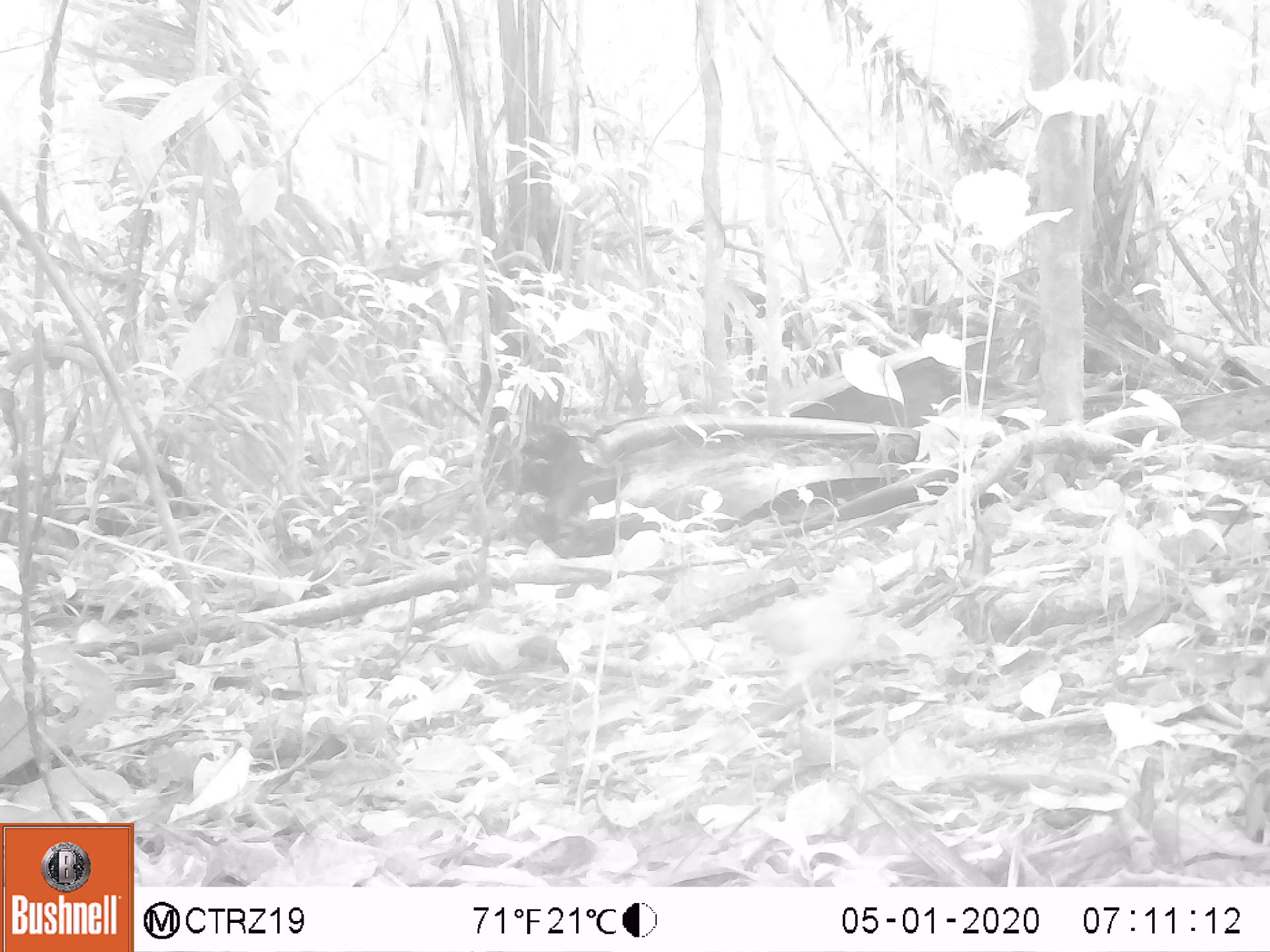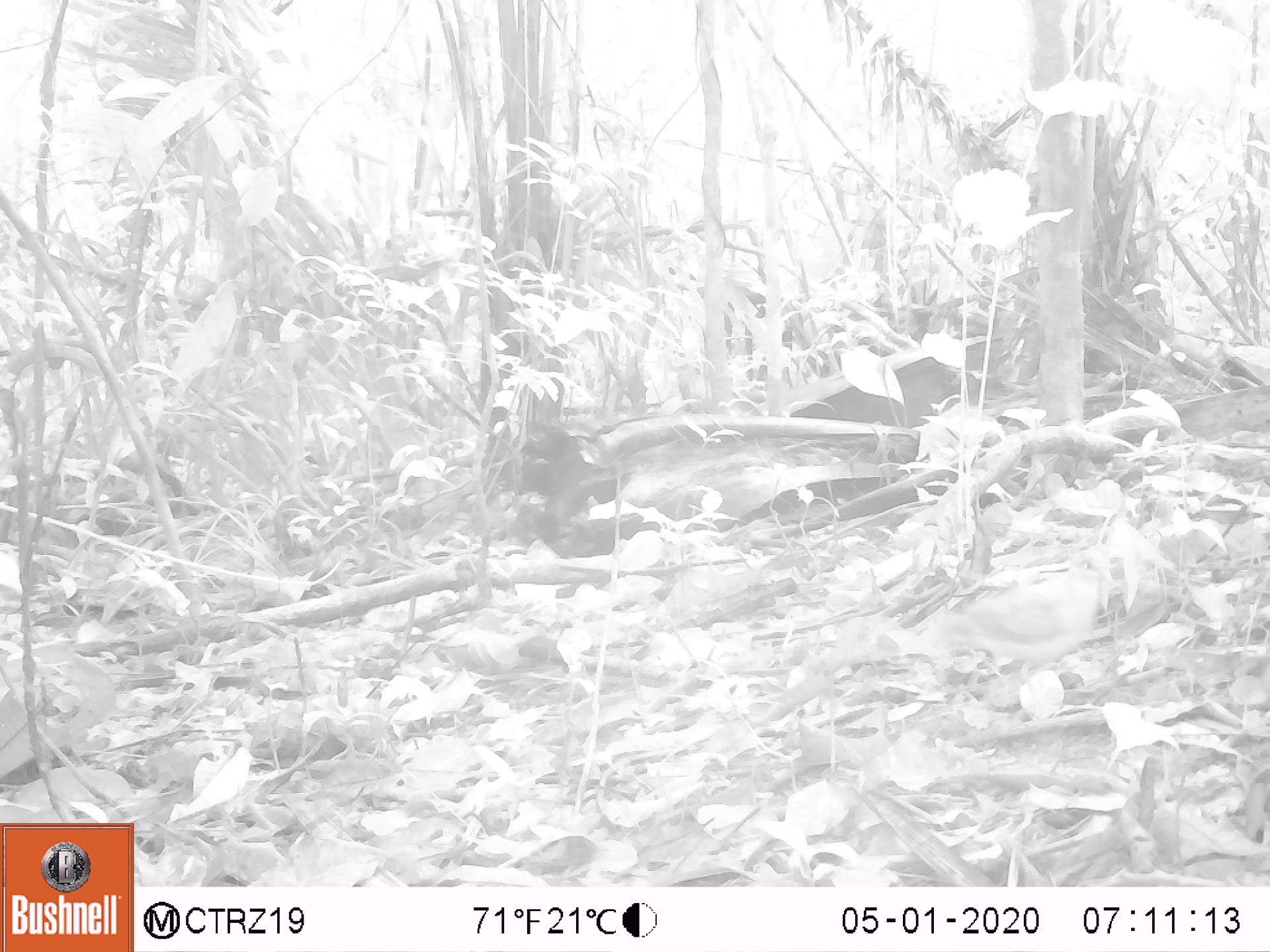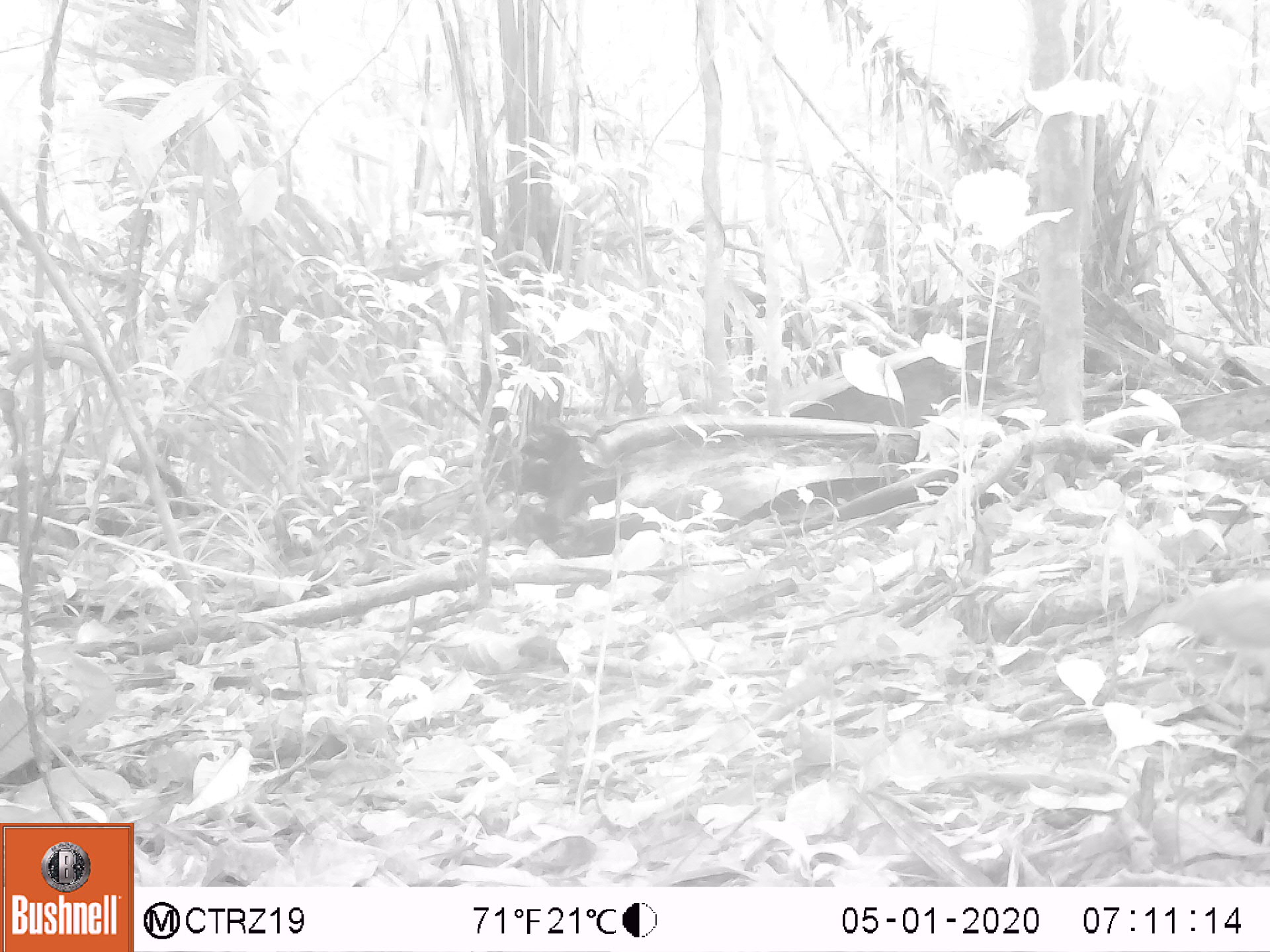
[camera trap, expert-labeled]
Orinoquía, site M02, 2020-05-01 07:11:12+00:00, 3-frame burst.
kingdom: Animalia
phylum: Chordata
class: Aves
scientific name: Aves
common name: bird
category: unknown bird